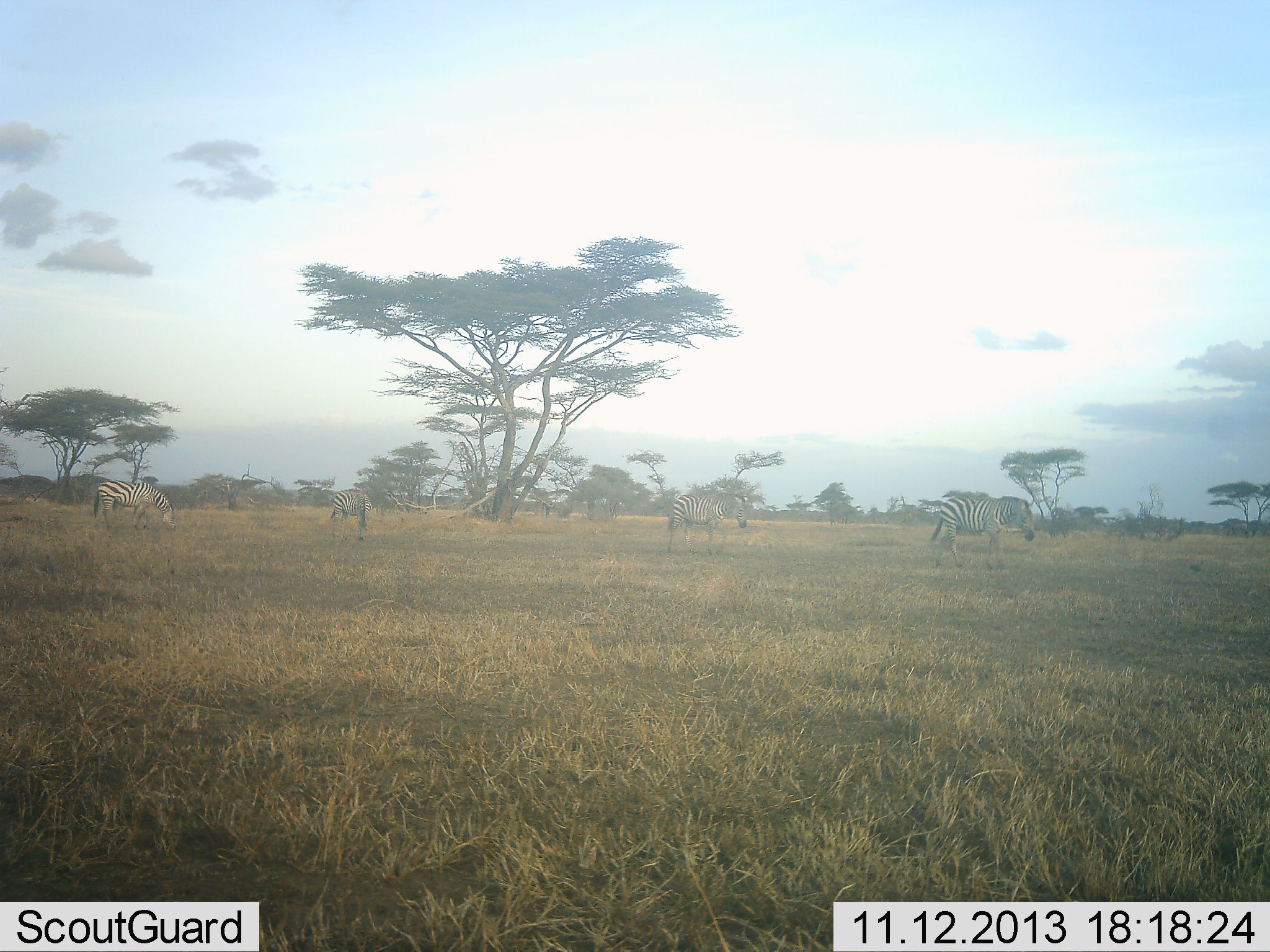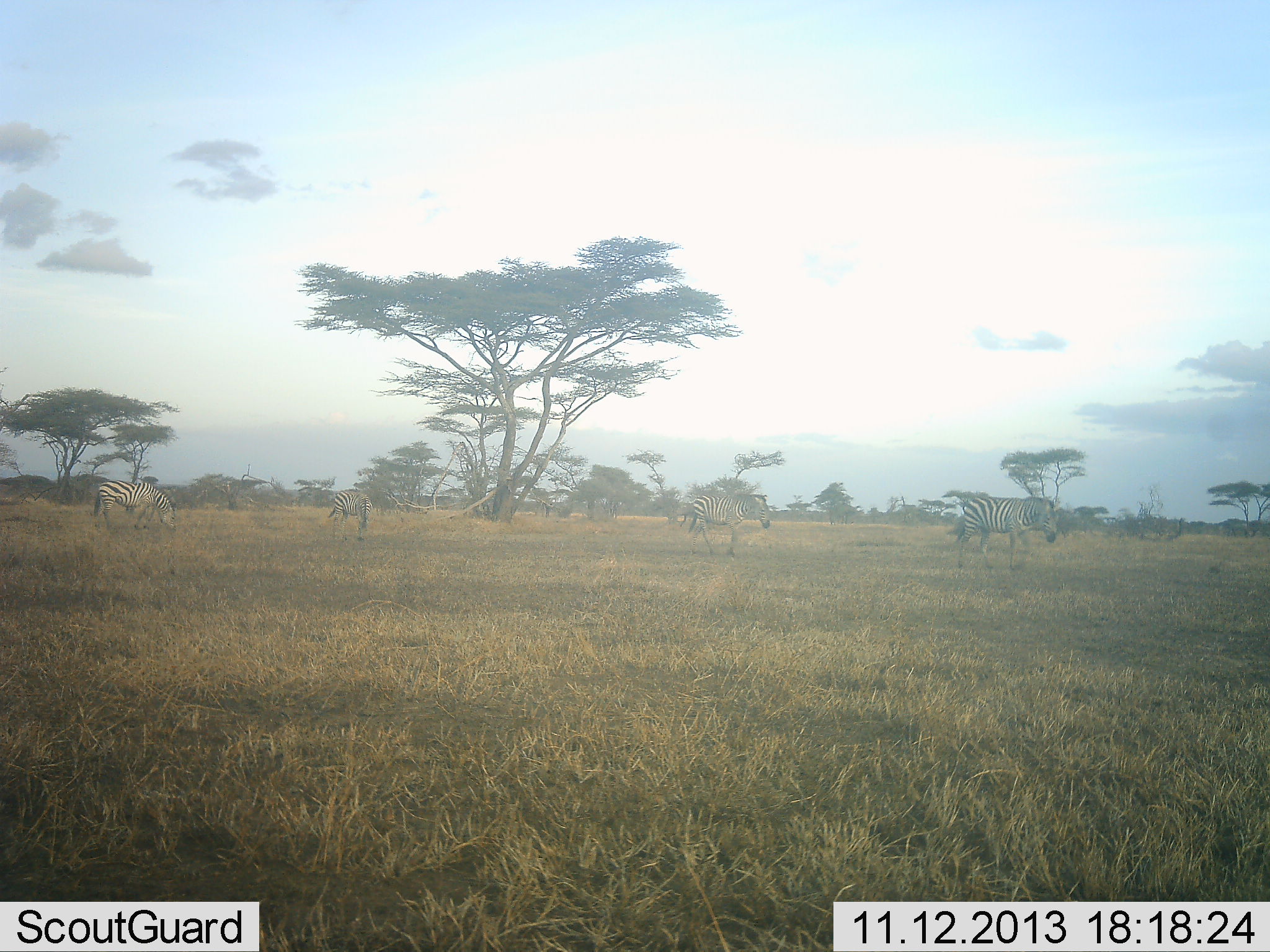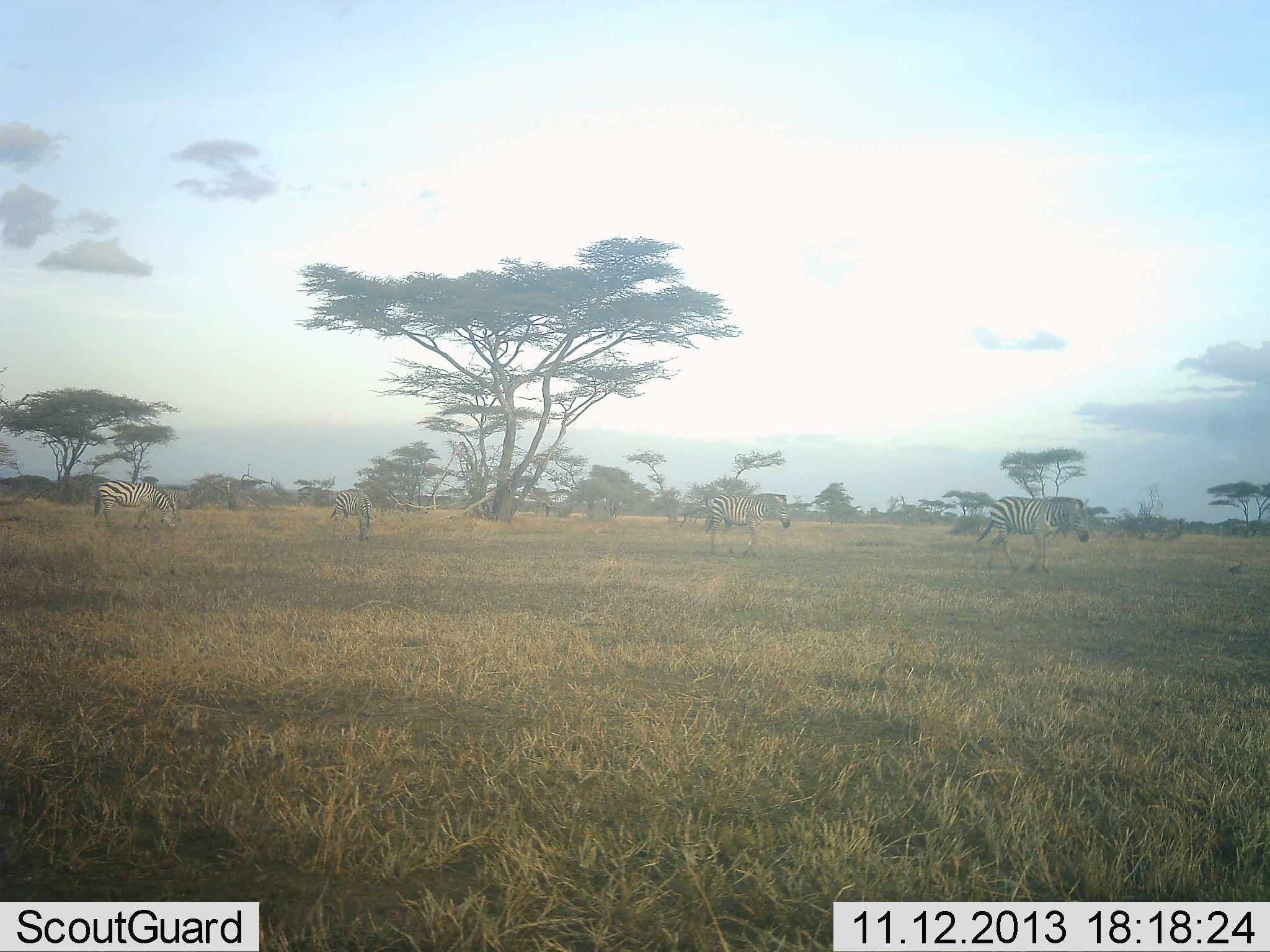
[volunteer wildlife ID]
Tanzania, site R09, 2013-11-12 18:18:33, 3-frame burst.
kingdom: Animalia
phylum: Chordata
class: Mammalia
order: Perissodactyla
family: Equidae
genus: Equus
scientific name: Equus quagga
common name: plains zebra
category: zebra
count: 4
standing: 25%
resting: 8%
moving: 75%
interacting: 0%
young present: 8%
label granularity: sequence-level